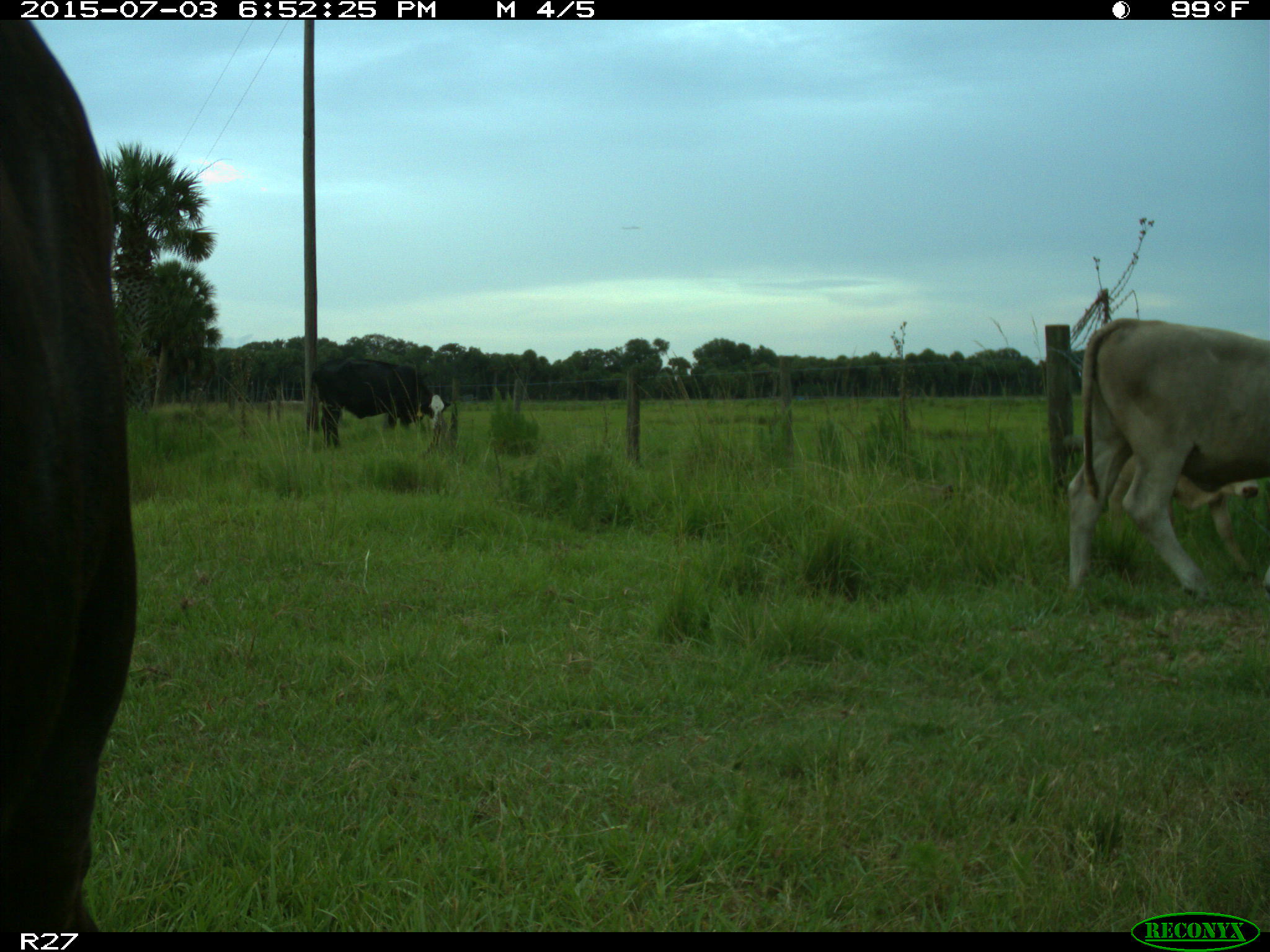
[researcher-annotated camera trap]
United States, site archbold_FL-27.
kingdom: Animalia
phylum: Chordata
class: Mammalia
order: Artiodactyla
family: Bovidae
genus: Bos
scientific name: Bos taurus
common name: domestic cow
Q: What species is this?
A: Bos taurus (domestic cow).